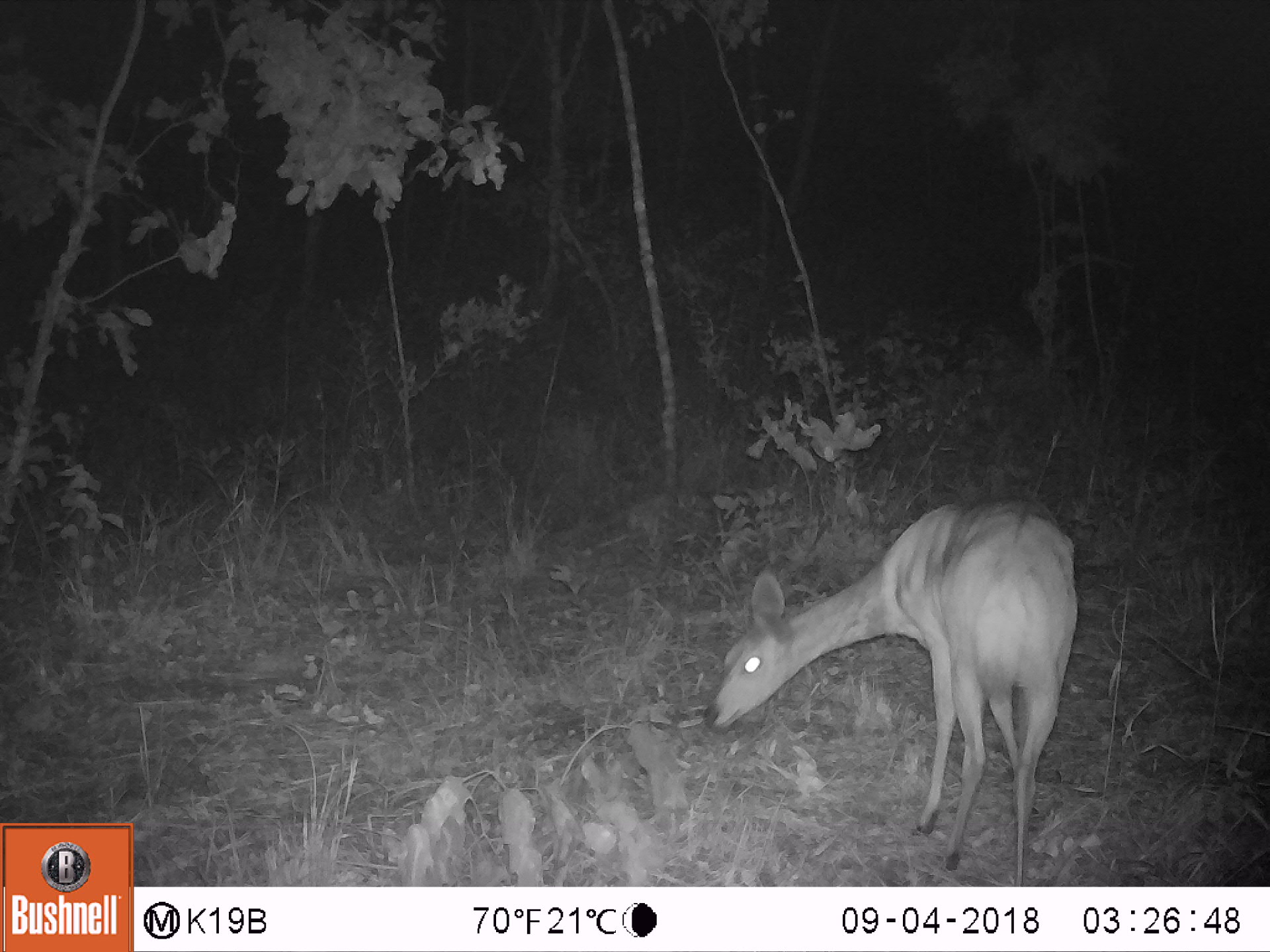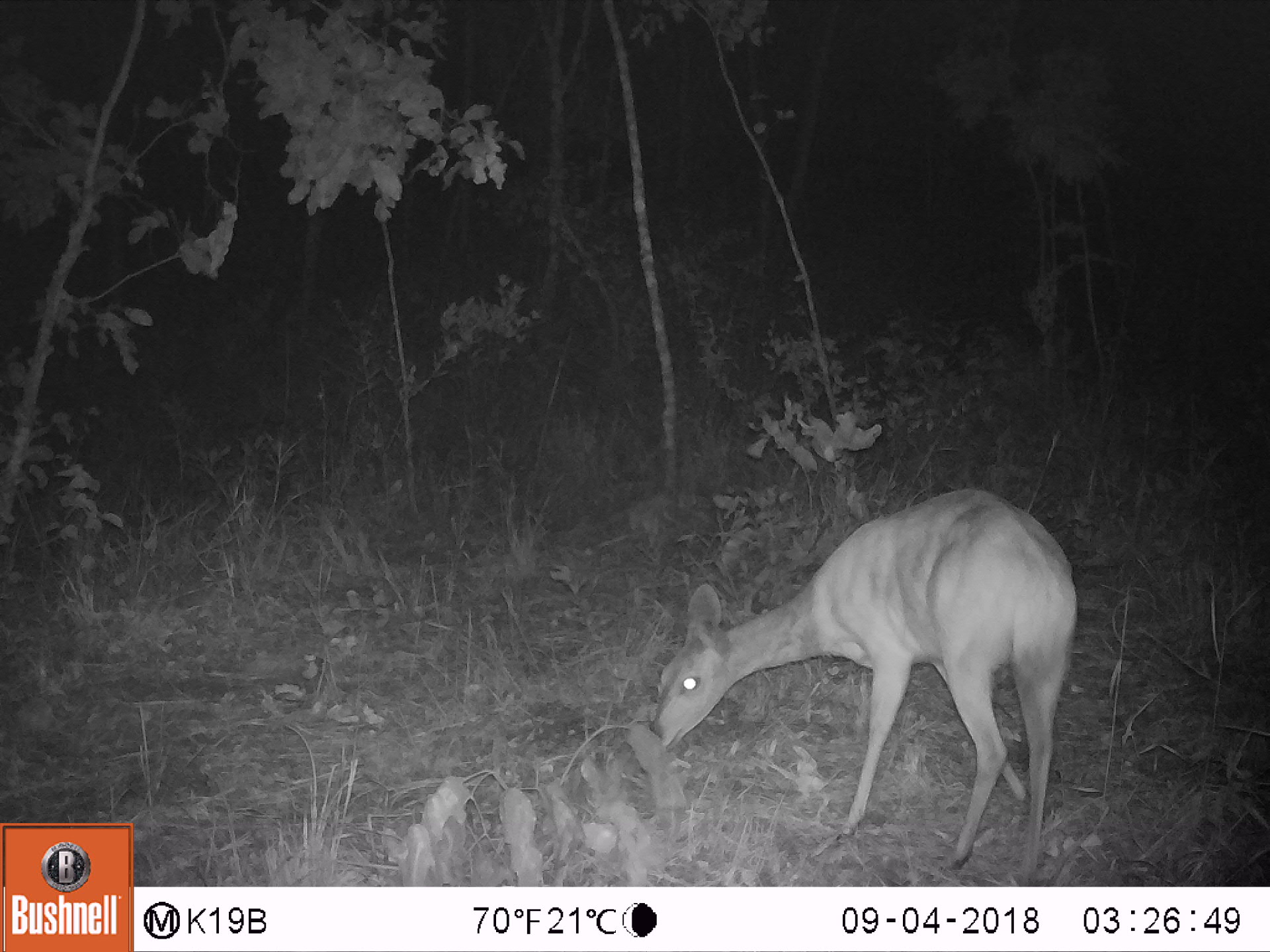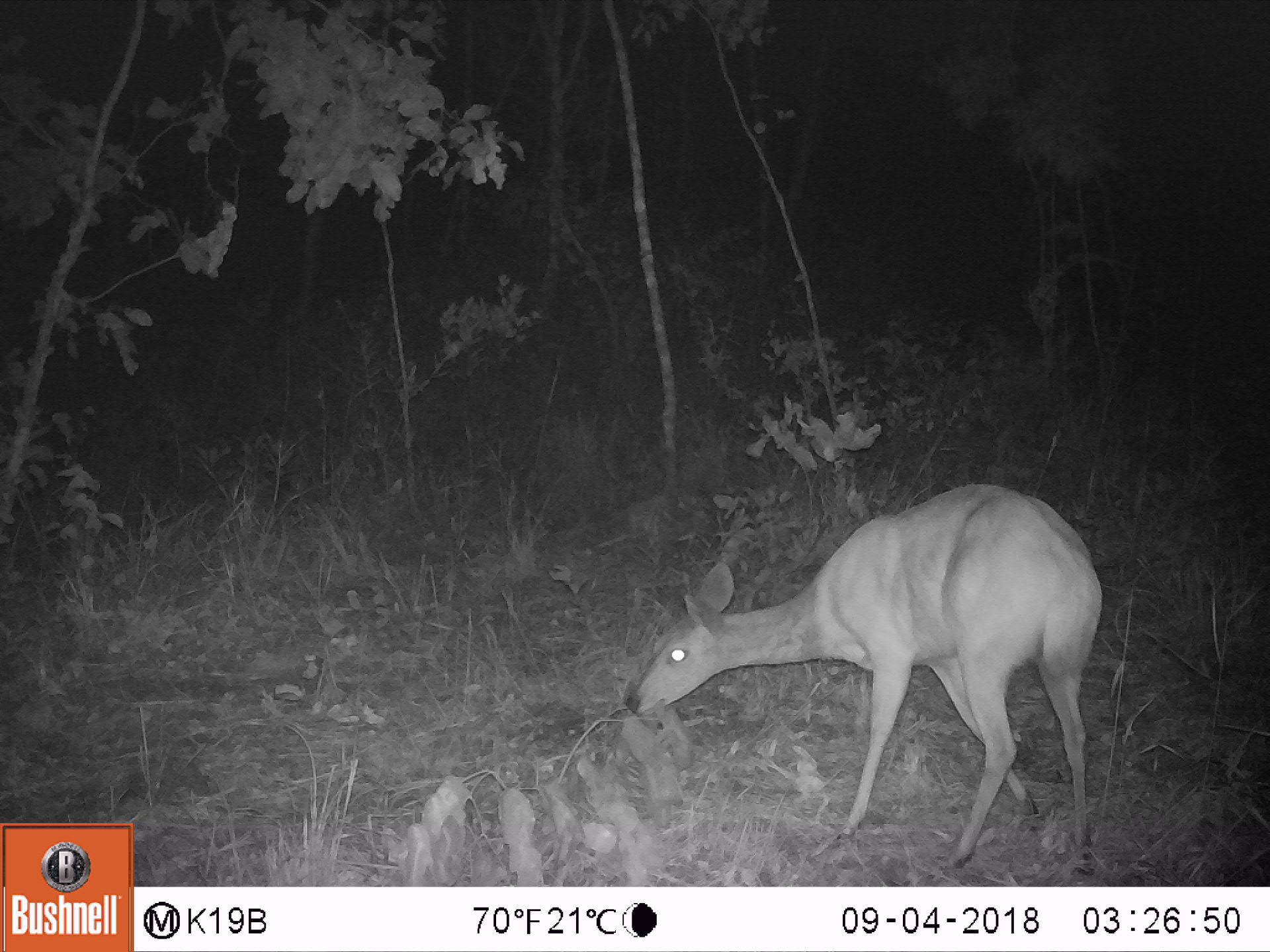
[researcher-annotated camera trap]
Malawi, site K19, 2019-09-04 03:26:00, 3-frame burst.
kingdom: Animalia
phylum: Chordata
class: Mammalia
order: Artiodactyla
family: Bovidae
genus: Redunca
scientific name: Redunca arundinum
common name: southern reedbuck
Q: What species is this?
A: Southern reedbuck (Redunca arundinum).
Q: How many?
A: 1.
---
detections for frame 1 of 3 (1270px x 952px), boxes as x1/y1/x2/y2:
southern reedbuck: 703/492/1079/884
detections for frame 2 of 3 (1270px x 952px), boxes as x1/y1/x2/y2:
southern reedbuck: 642/481/1081/880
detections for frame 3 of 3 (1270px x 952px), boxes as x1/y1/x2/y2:
southern reedbuck: 623/478/1106/880